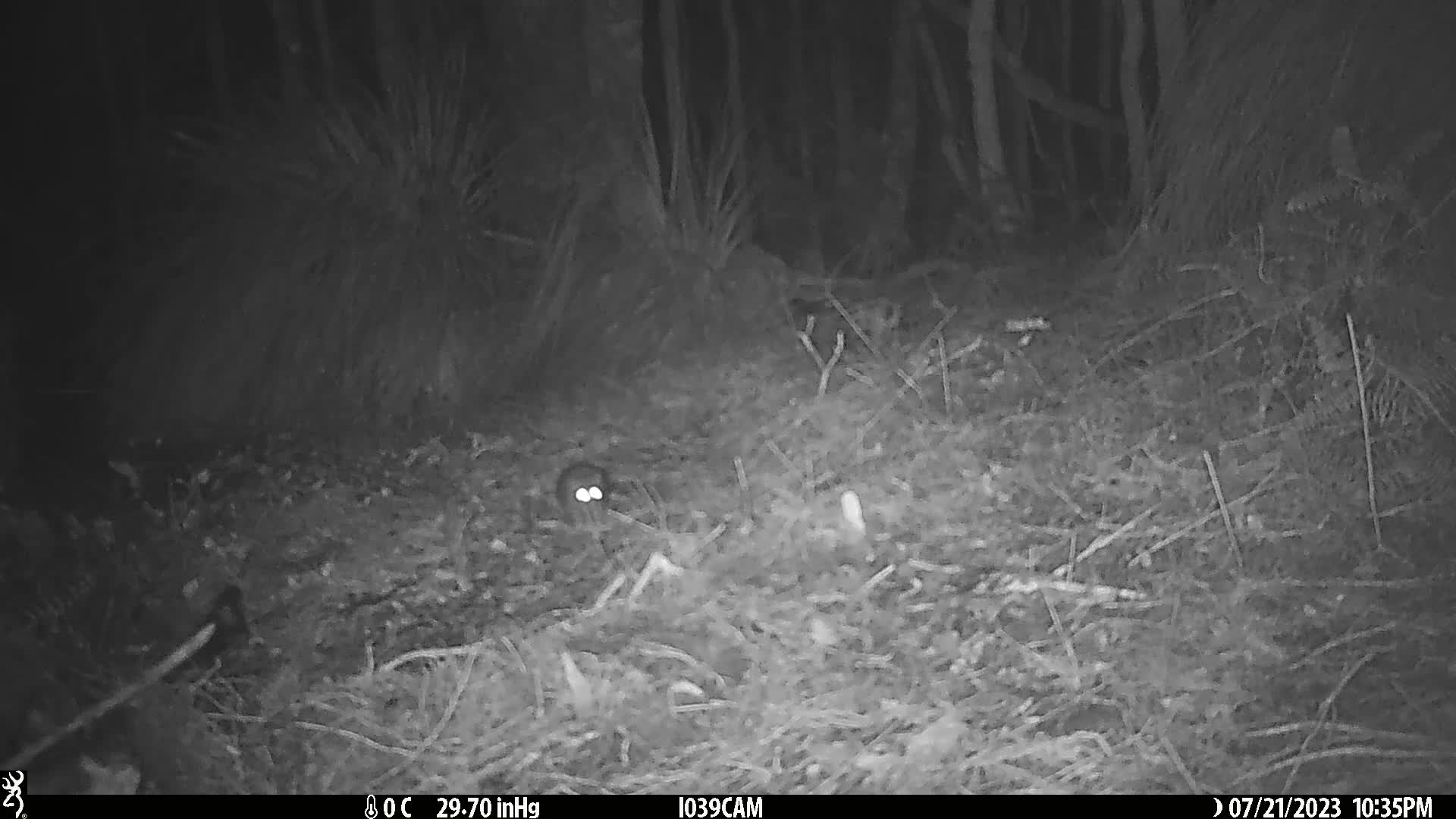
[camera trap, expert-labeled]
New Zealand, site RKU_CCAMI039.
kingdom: Animalia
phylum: Chordata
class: Mammalia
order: Rodentia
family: Muridae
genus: Rattus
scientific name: Rattus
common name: rat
Rat (Rattus).